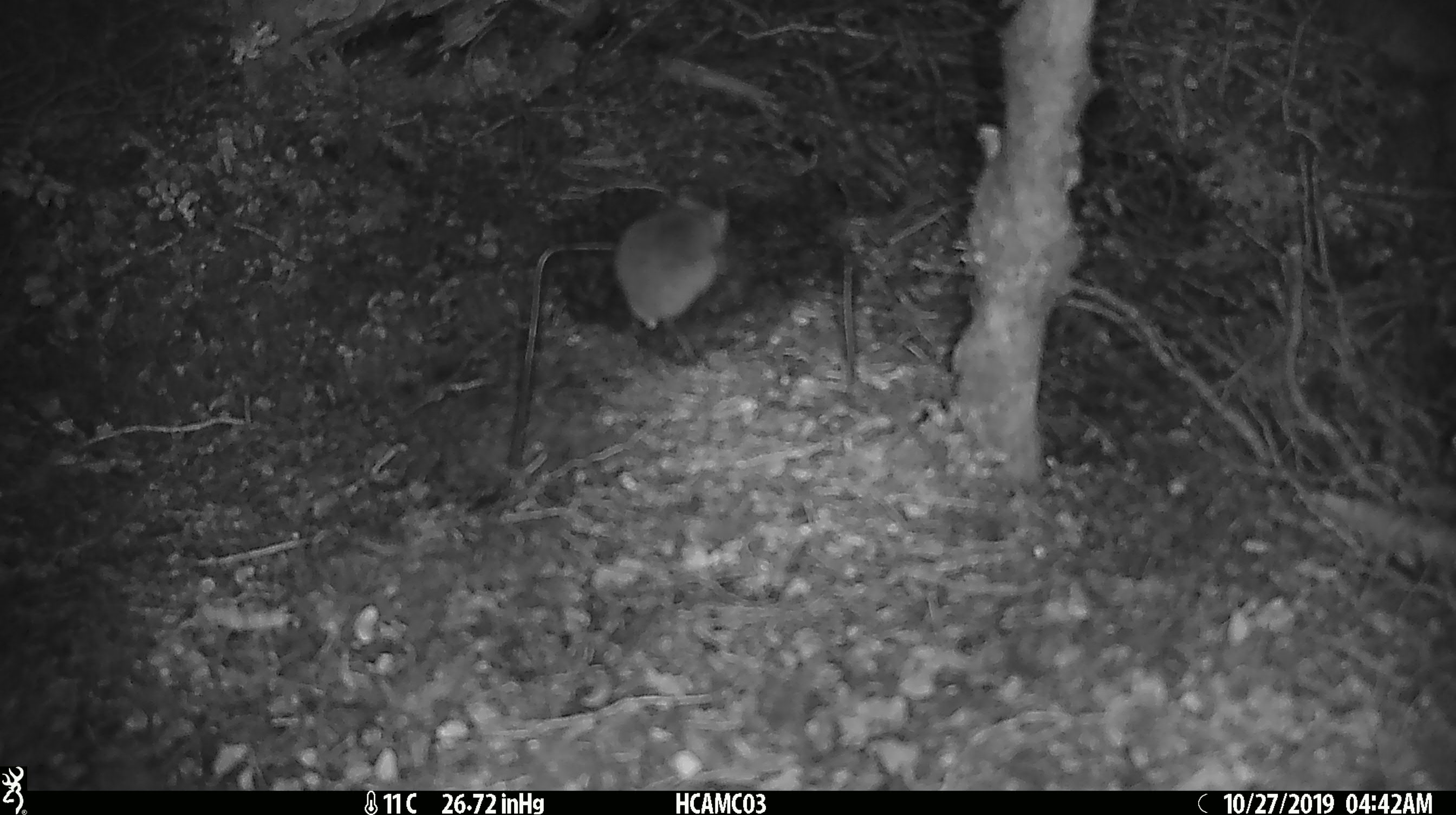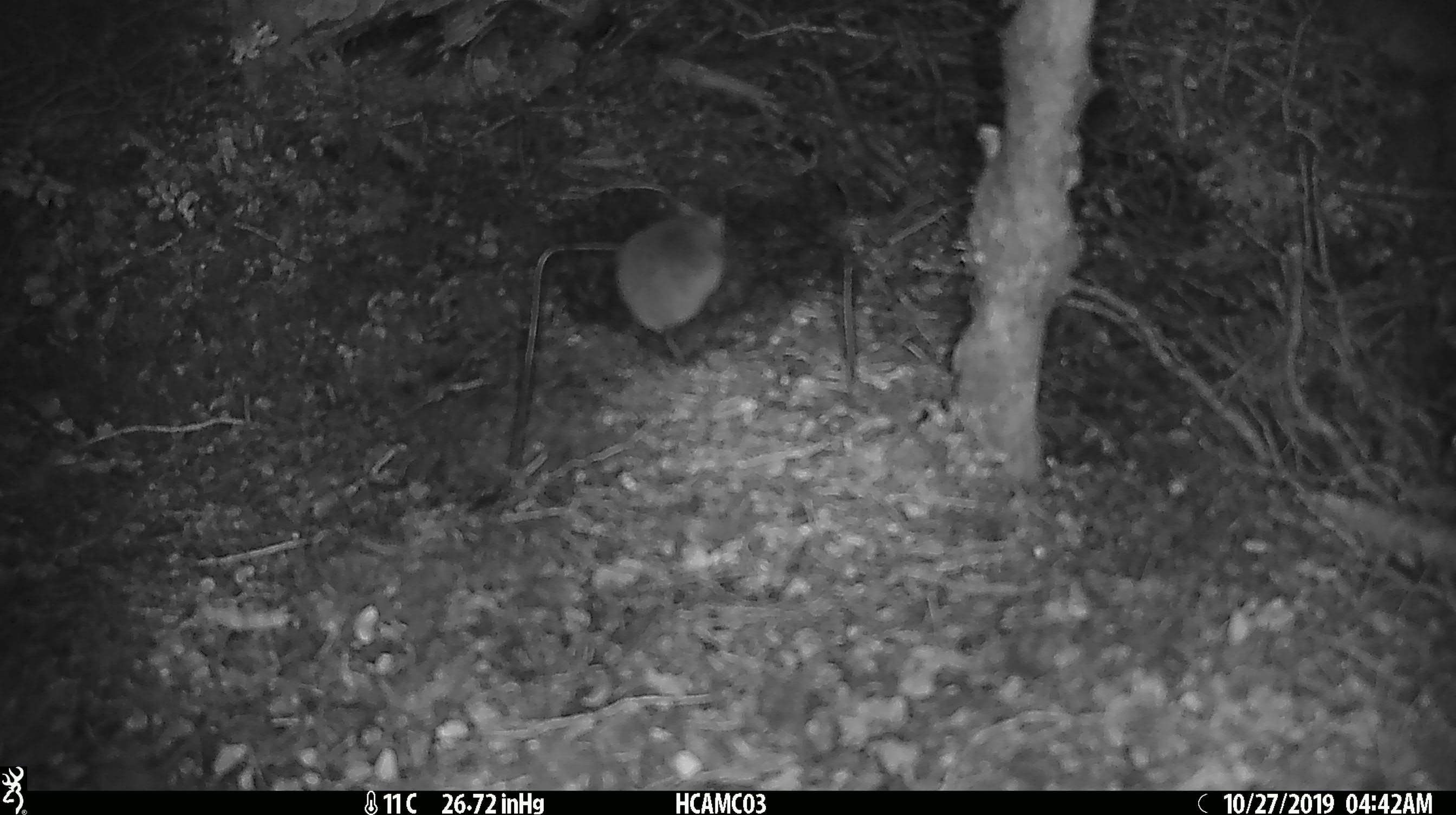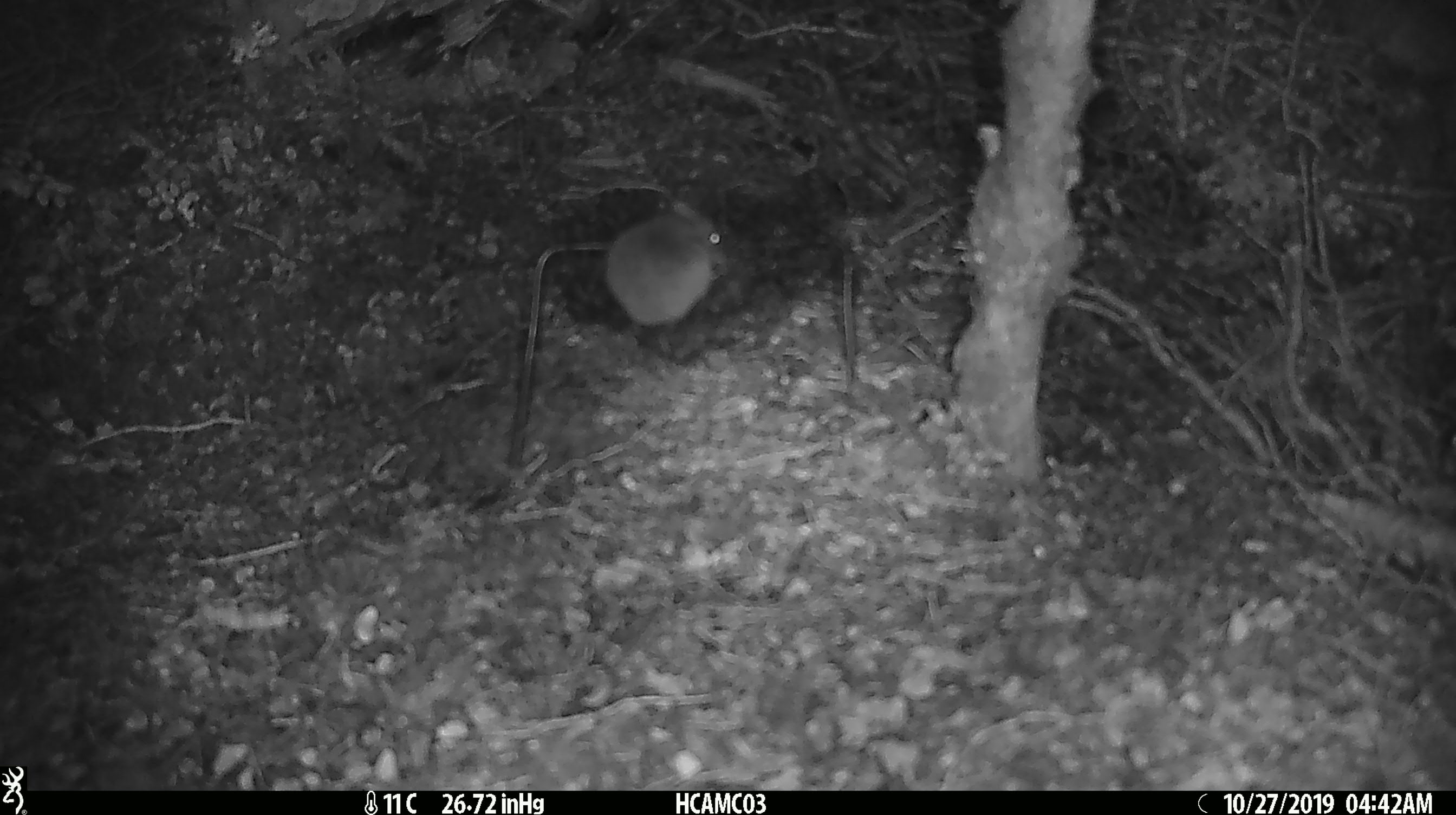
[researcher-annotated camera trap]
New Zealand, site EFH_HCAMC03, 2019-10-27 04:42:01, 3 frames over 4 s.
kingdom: Animalia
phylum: Chordata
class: Mammalia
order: Rodentia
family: Muridae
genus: Mus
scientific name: Mus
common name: mouse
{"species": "mouse (Mus)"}